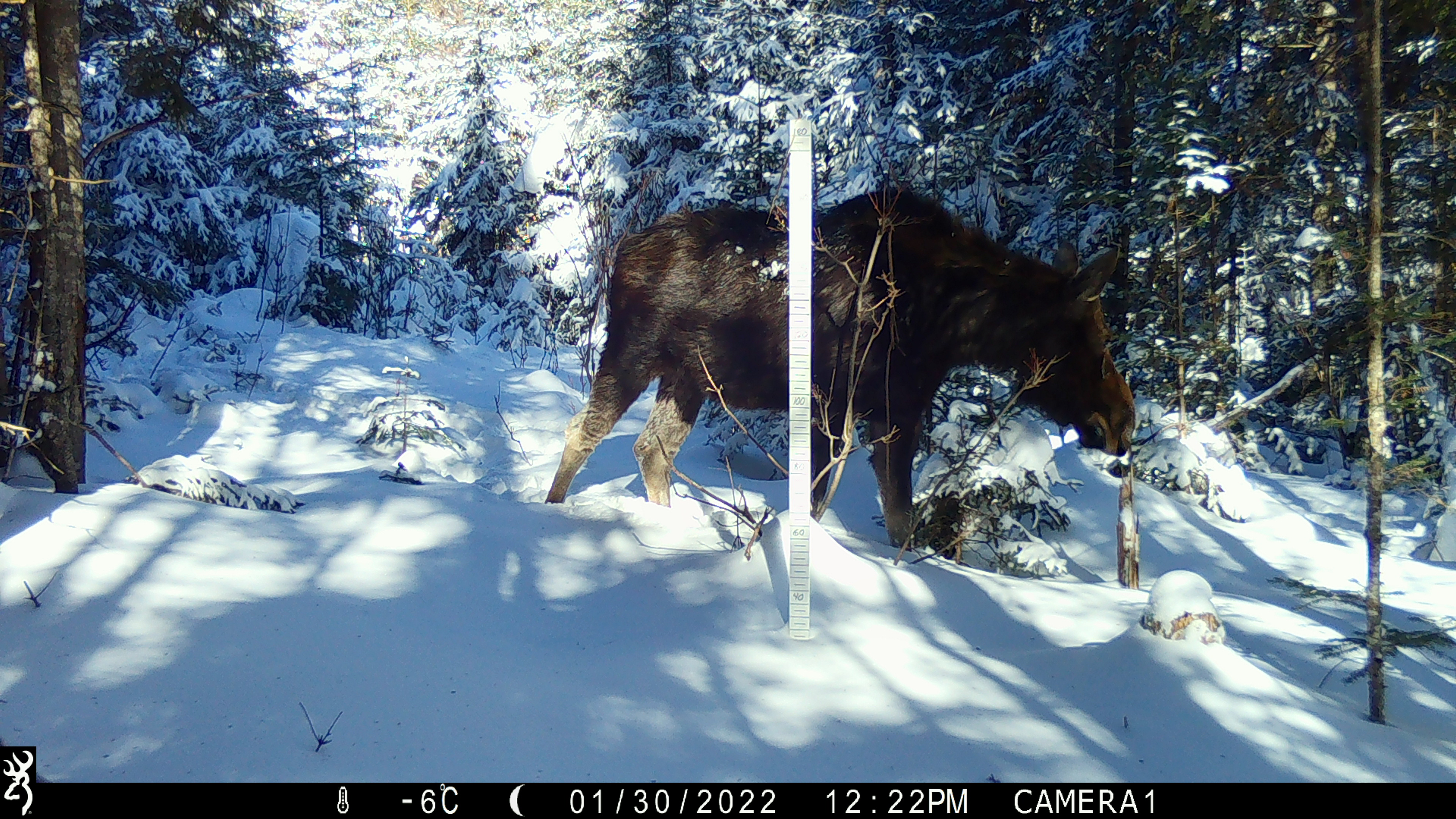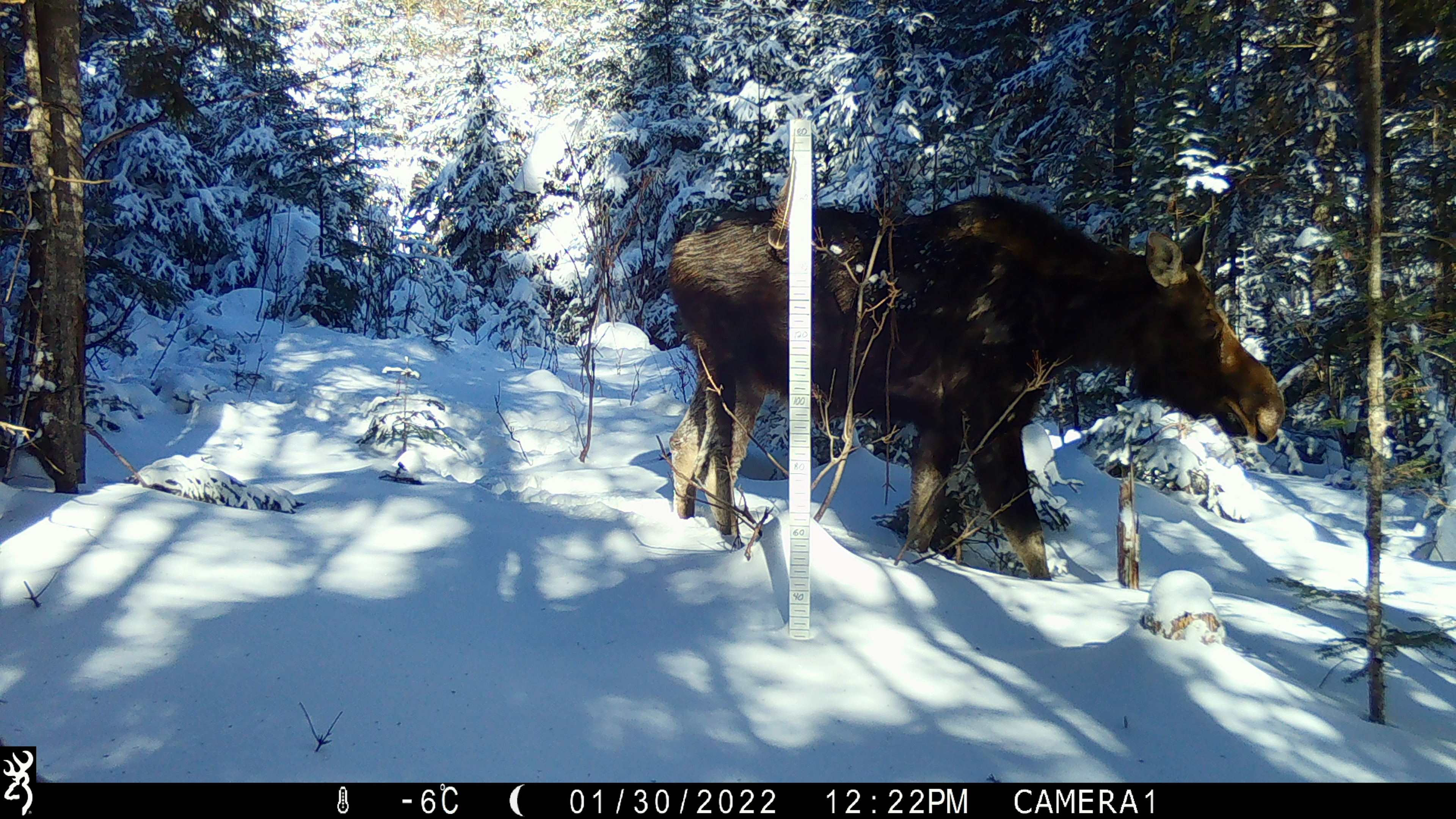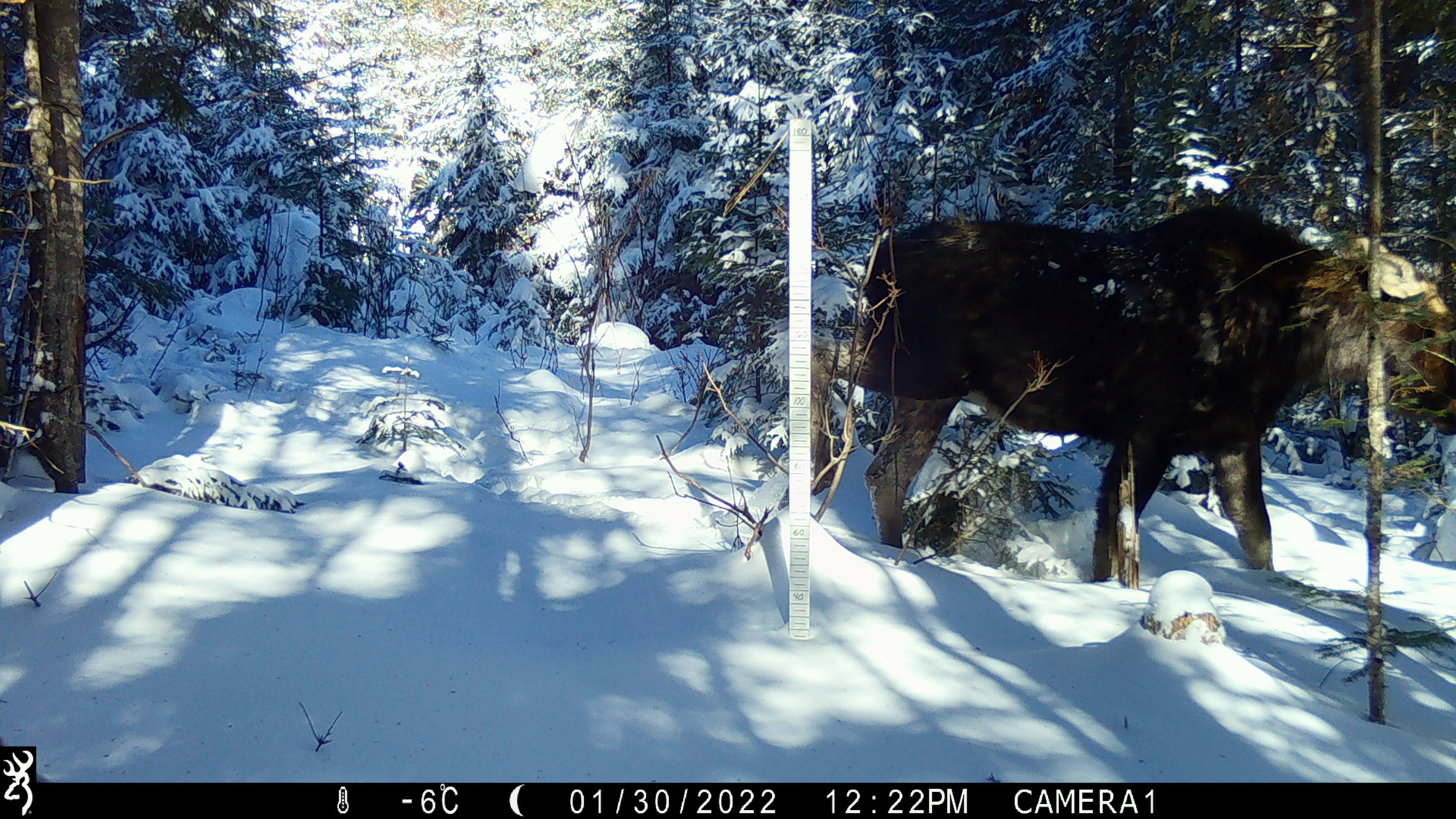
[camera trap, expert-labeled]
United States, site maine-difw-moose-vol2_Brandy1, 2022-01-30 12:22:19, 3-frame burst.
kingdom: Animalia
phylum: Chordata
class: Mammalia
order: Artiodactyla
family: Cervidae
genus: Alces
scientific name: Alces alces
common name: moose